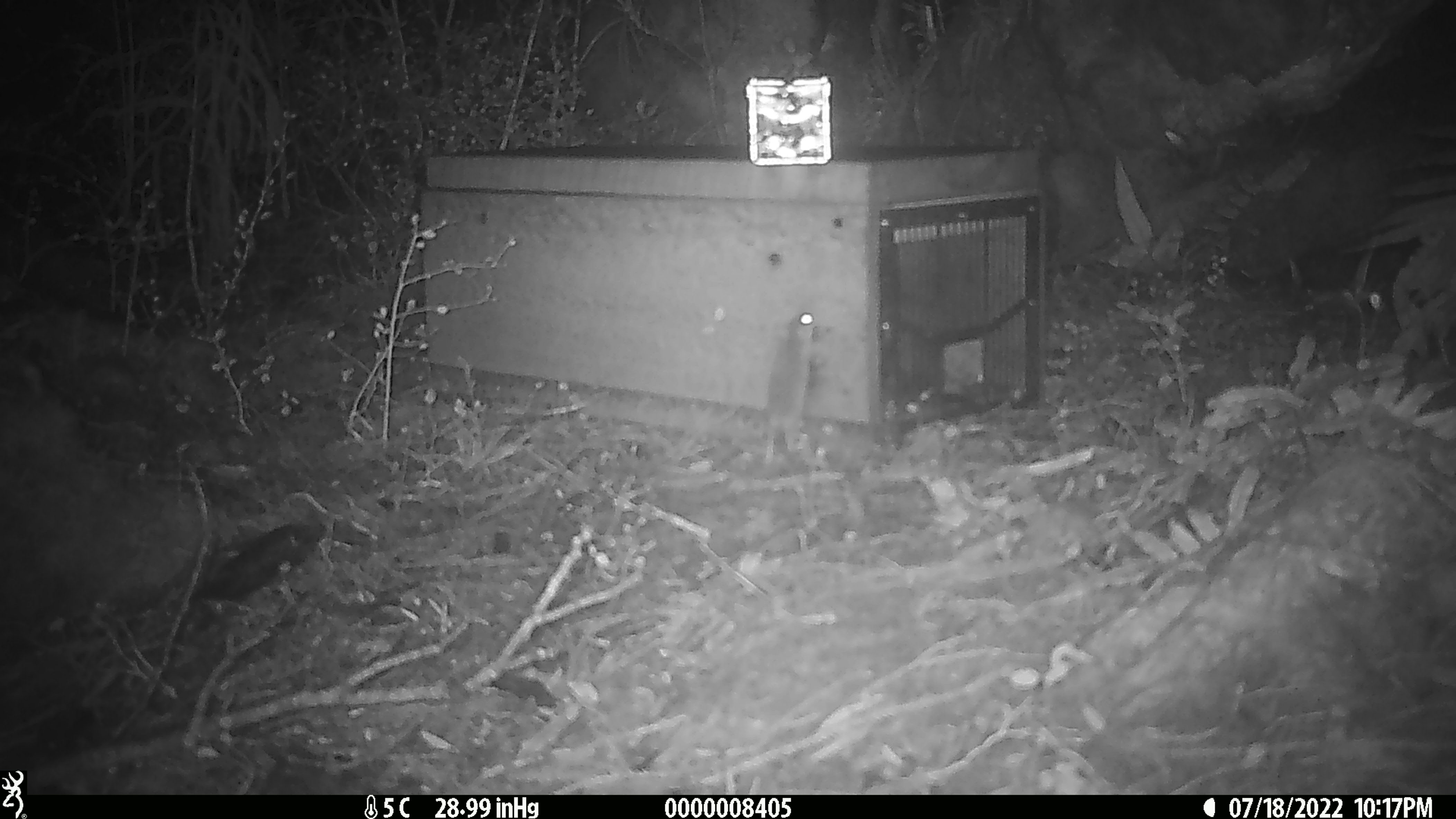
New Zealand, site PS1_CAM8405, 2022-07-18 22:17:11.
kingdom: Animalia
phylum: Chordata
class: Mammalia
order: Rodentia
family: Muridae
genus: Mus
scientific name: Mus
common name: mouse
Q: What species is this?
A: Mouse (Mus).